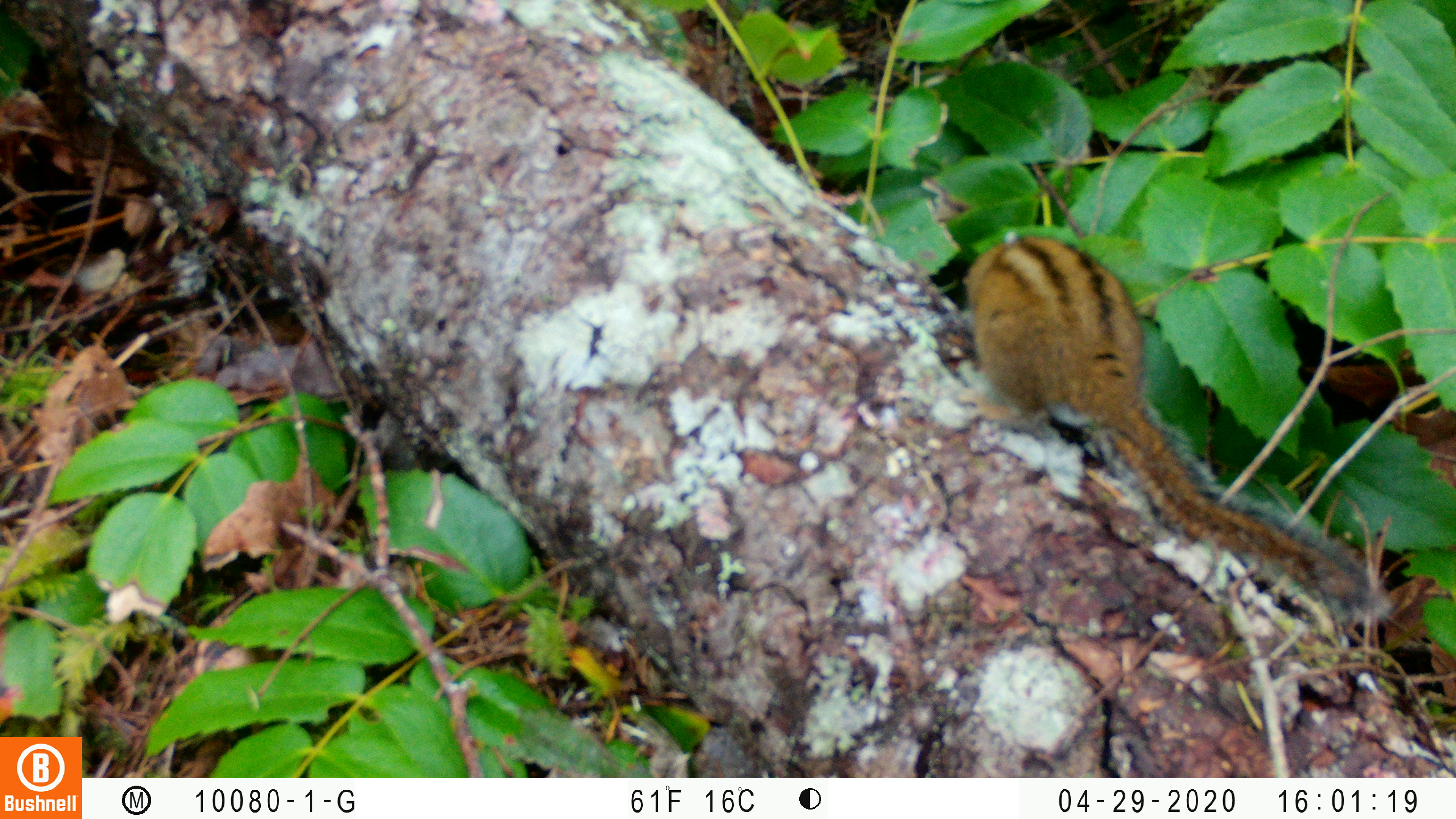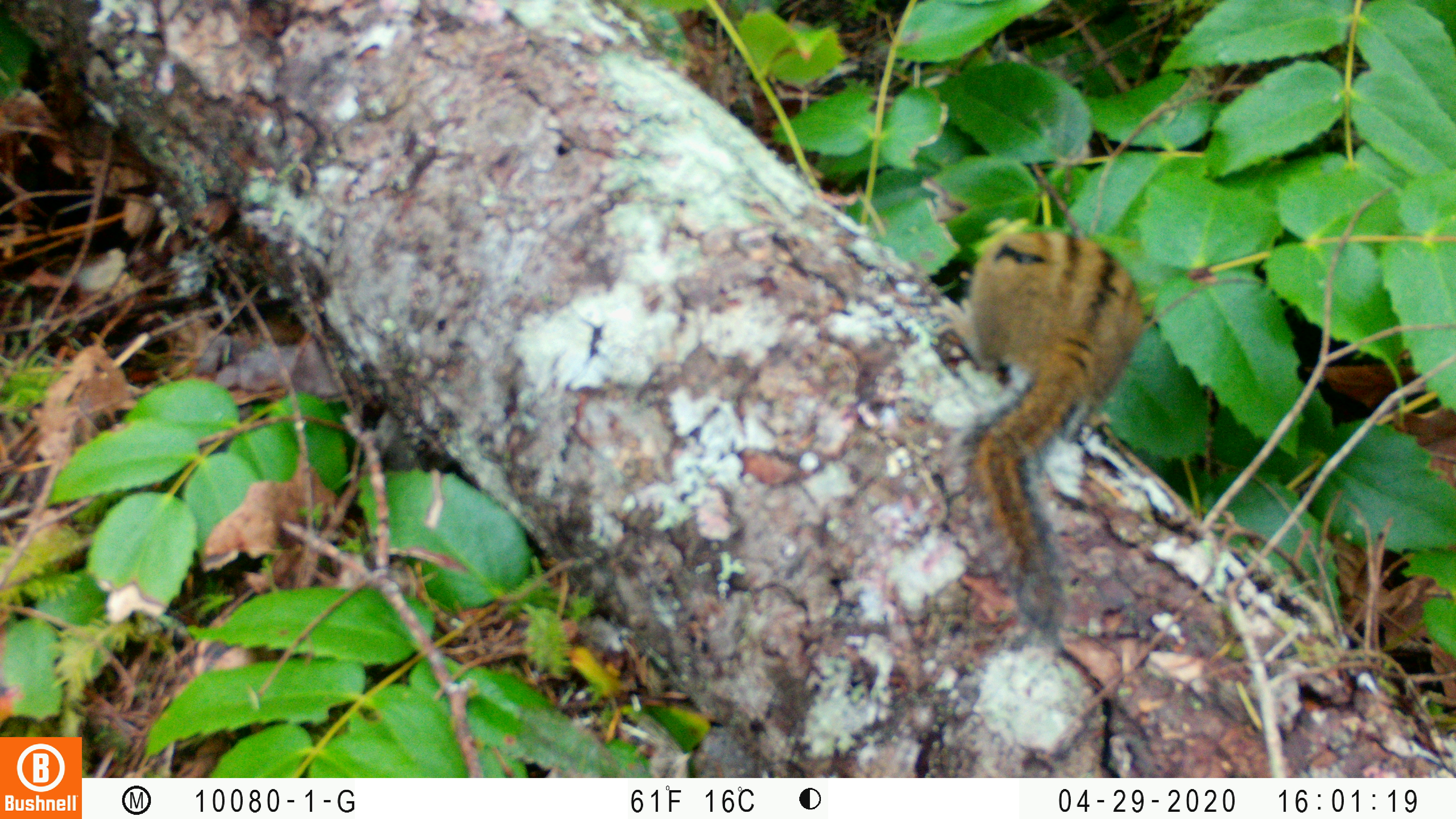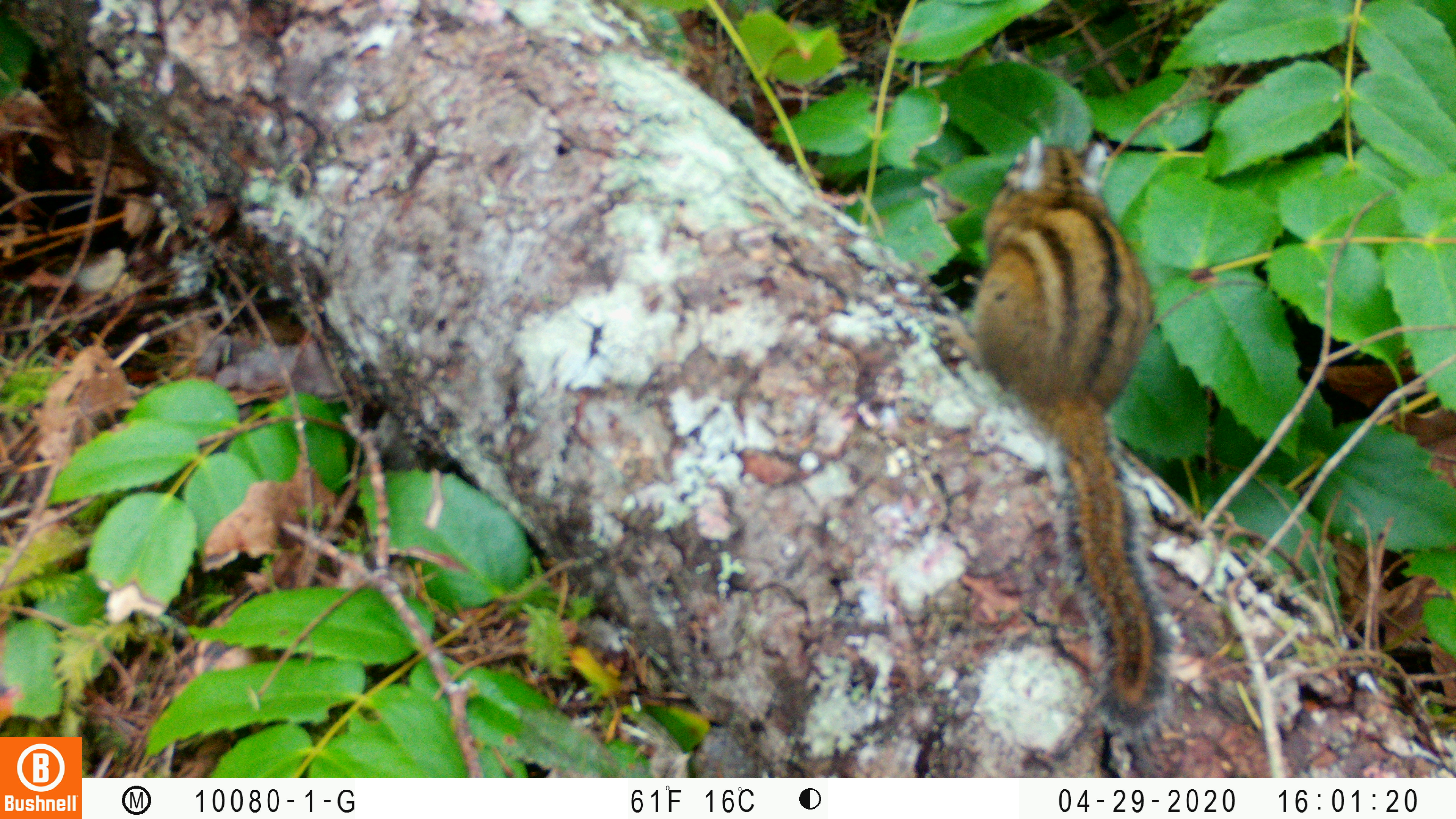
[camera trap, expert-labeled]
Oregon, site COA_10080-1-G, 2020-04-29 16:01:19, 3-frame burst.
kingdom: Animalia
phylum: Chordata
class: Mammalia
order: Rodentia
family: Sciuridae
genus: Neotamias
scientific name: Neotamias townsendii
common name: townsend's chipmunk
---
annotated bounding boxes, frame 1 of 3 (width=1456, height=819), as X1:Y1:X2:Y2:
townsend's chipmunk: 954:215:1394:632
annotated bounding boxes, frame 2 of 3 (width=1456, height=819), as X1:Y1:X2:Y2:
townsend's chipmunk: 922:222:1159:643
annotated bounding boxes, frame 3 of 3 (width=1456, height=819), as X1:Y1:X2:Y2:
townsend's chipmunk: 922:118:1193:747